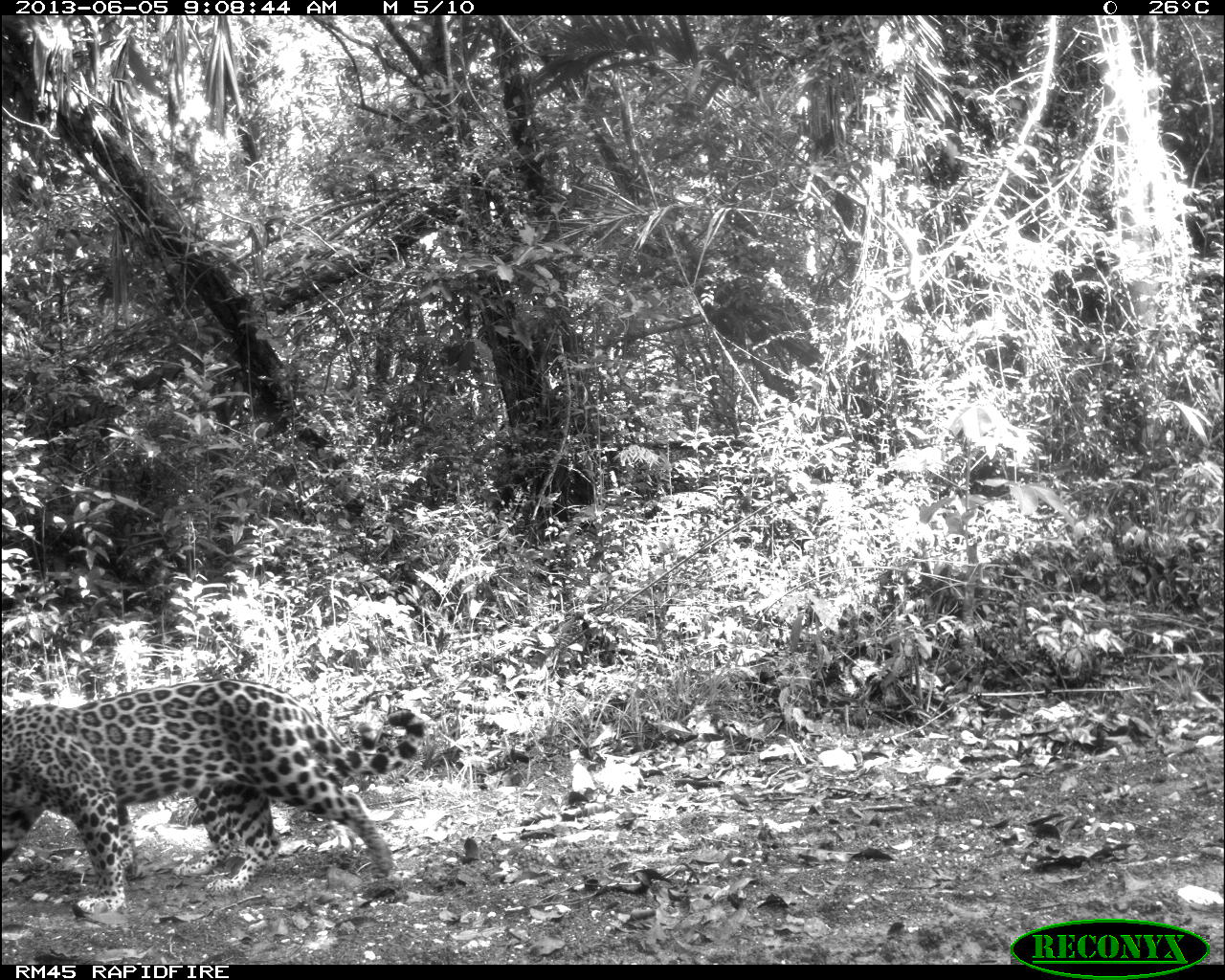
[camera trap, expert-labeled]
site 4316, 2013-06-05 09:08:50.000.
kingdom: Animalia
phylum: Chordata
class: Mammalia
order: Carnivora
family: Felidae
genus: Panthera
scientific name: Panthera onca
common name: jaguar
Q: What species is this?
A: Panthera onca (jaguar).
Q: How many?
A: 1.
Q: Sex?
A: Female.